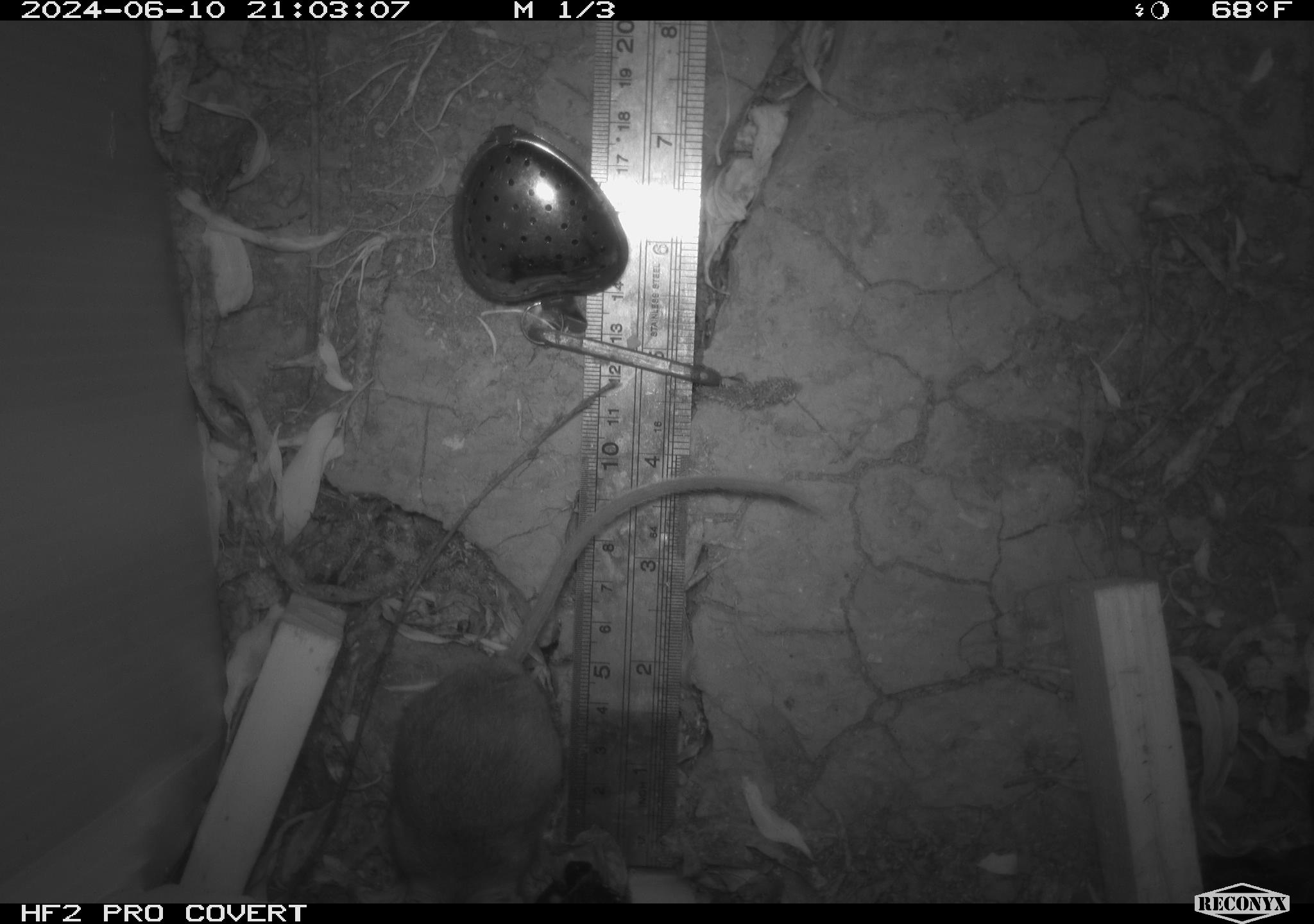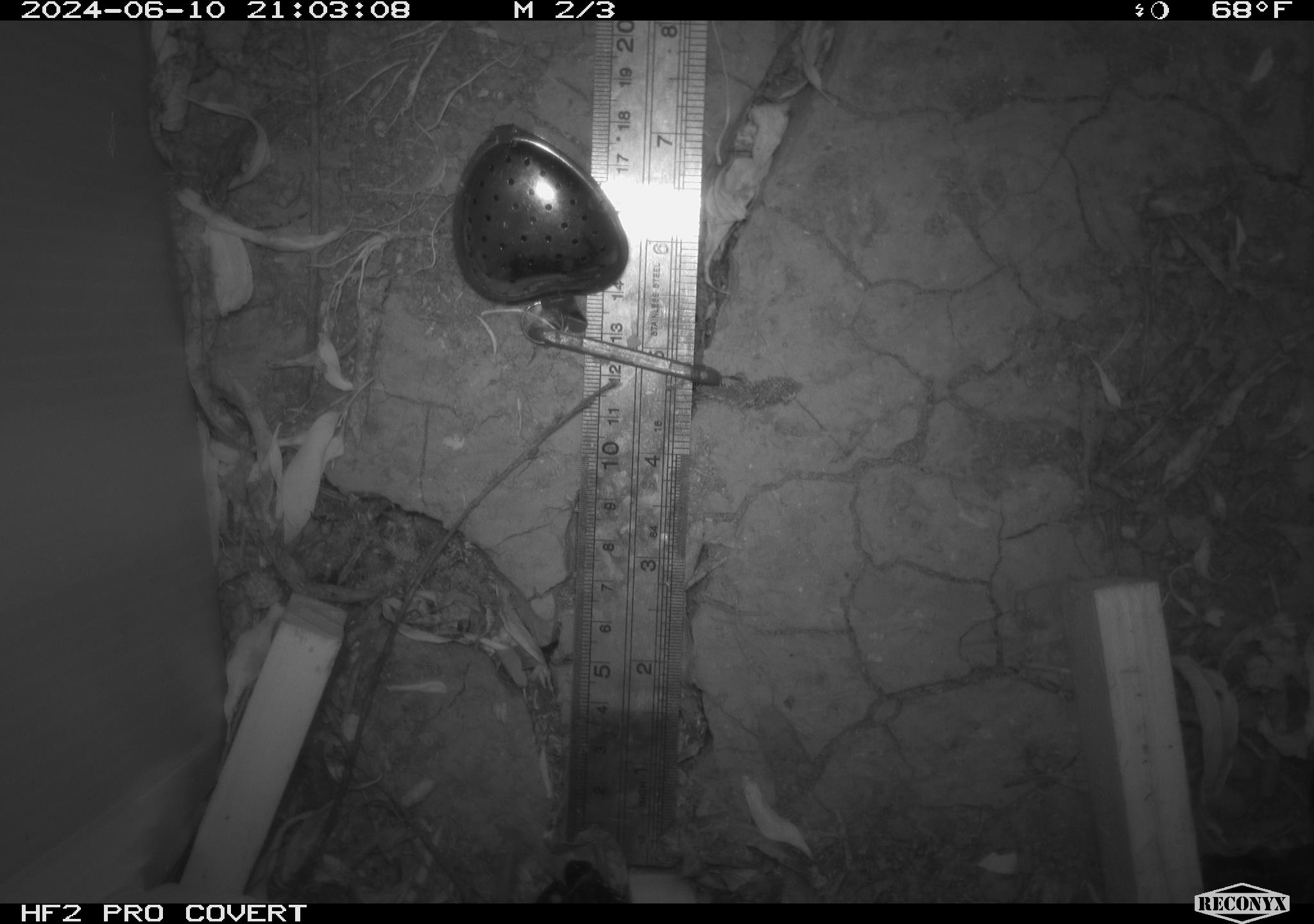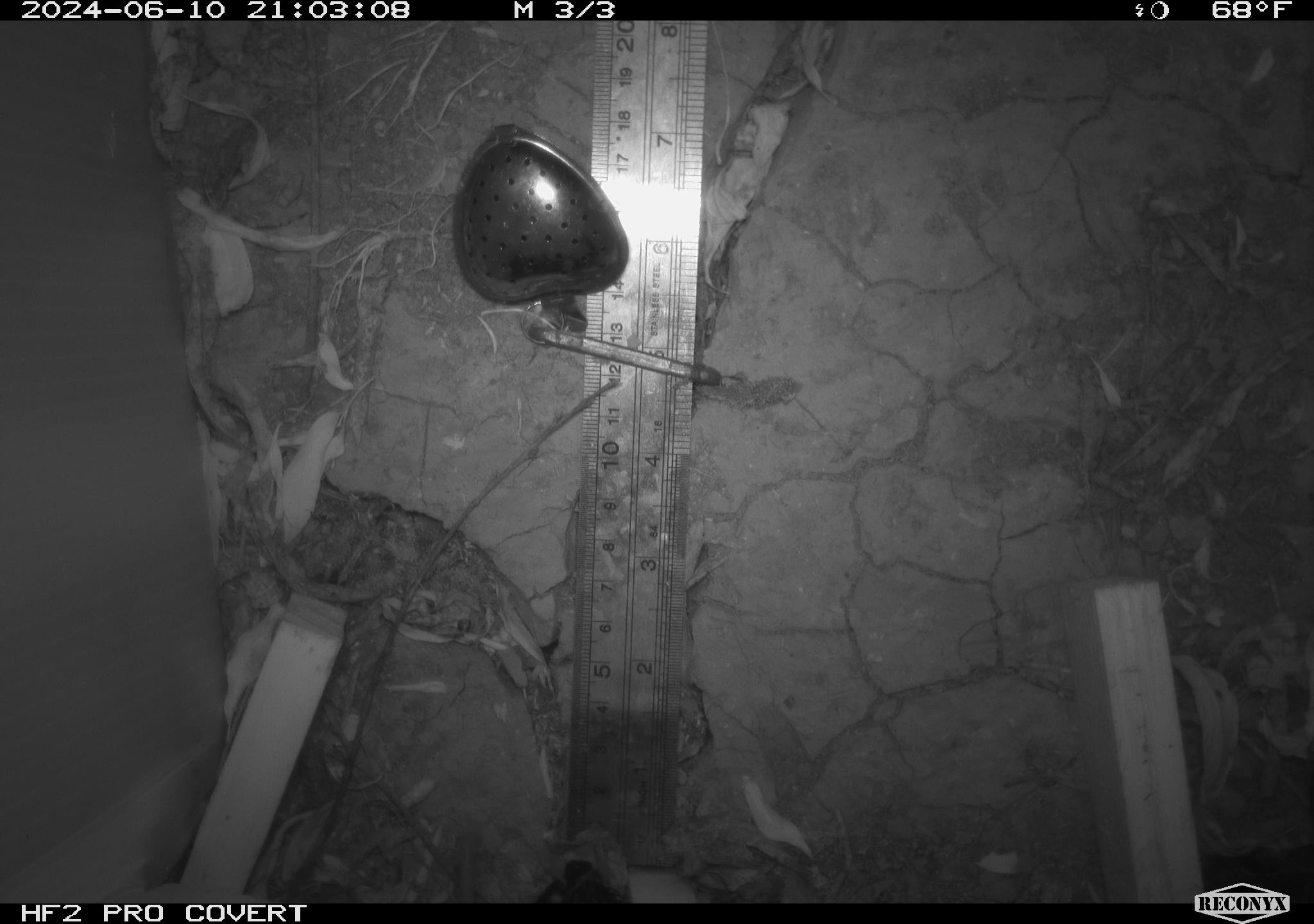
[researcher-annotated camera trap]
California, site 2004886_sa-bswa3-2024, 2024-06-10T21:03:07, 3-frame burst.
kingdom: Animalia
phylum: Chordata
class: Mammalia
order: Rodentia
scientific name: Rodentia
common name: mouse species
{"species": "mouse species (Rodentia)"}